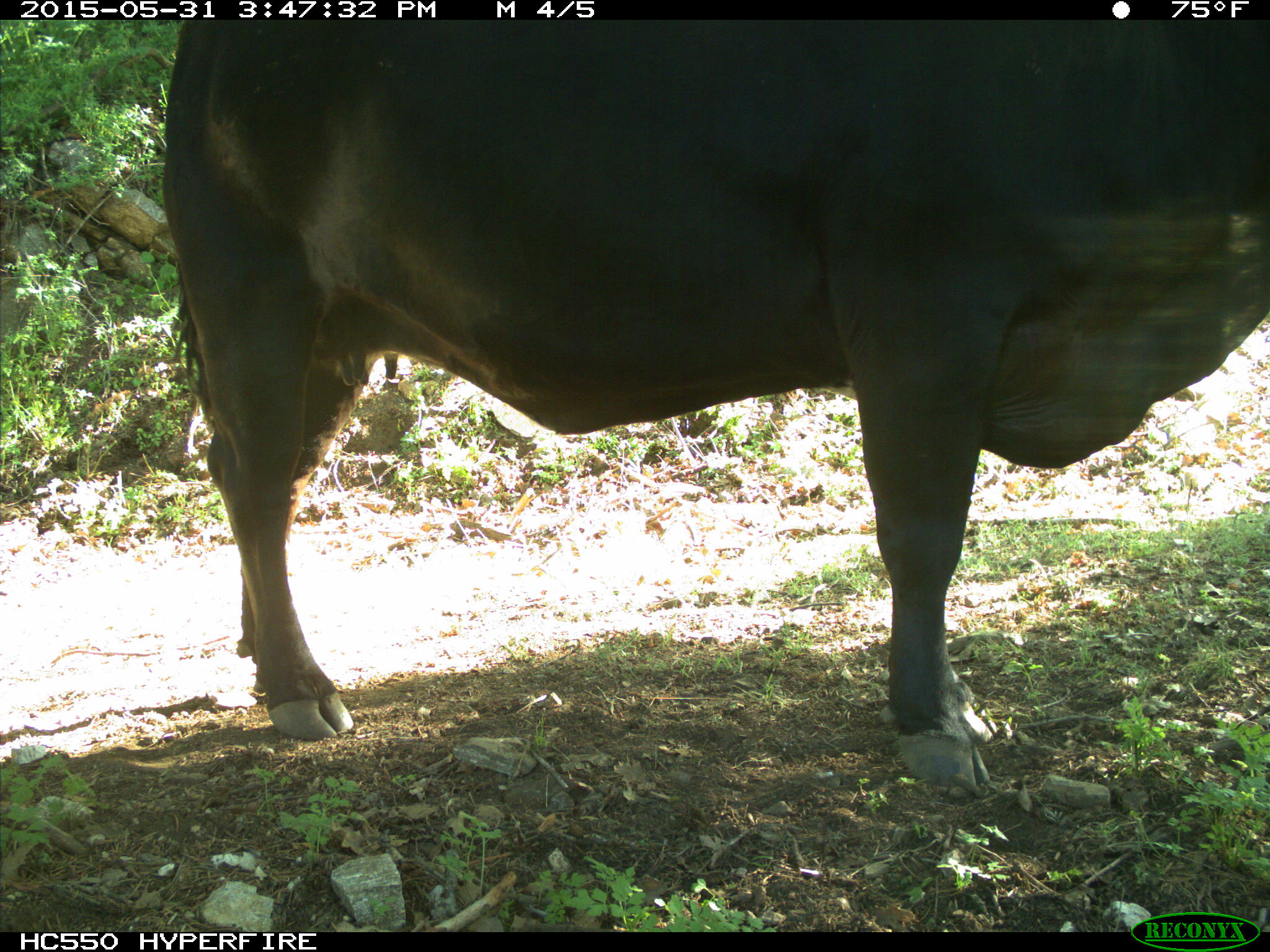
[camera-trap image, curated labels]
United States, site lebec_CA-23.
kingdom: Animalia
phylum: Chordata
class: Mammalia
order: Artiodactyla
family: Bovidae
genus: Bos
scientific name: Bos taurus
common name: domestic cow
Bos taurus (domestic cow).